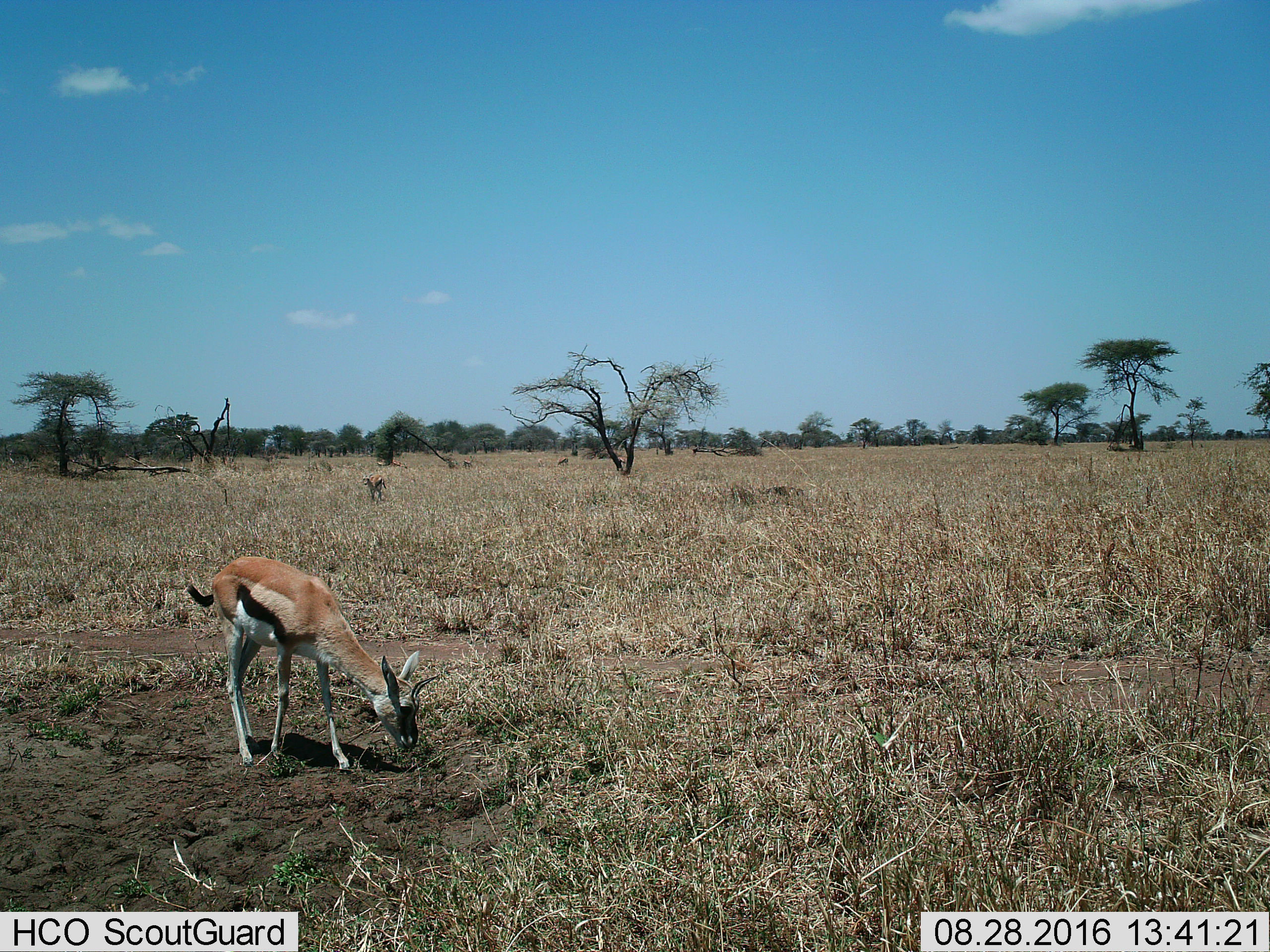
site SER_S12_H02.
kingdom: Animalia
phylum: Chordata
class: Mammalia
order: Artiodactyla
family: Bovidae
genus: Eudorcas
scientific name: Eudorcas thomsonii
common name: thomson's gazelle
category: gazellethomsons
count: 2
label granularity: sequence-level